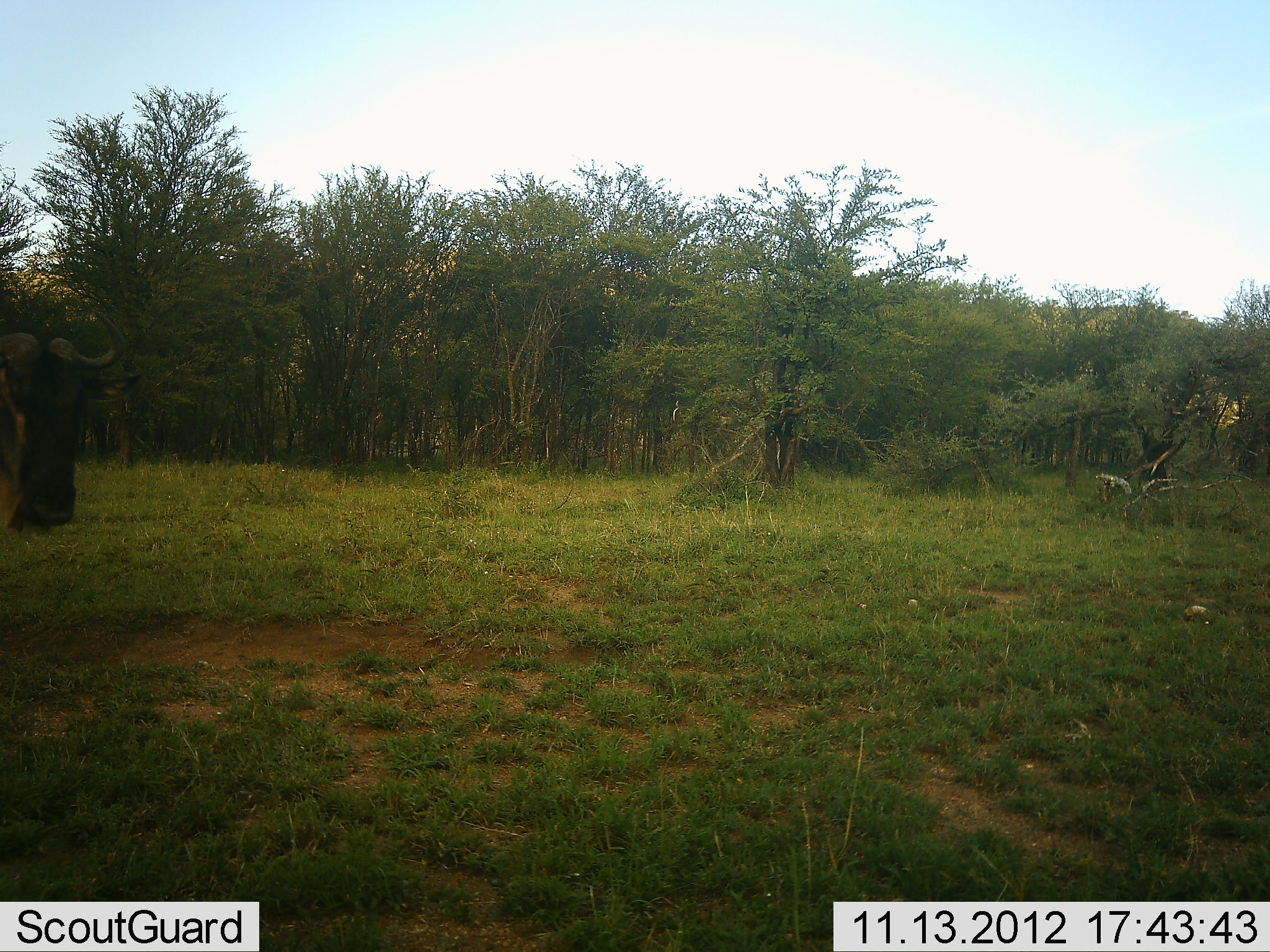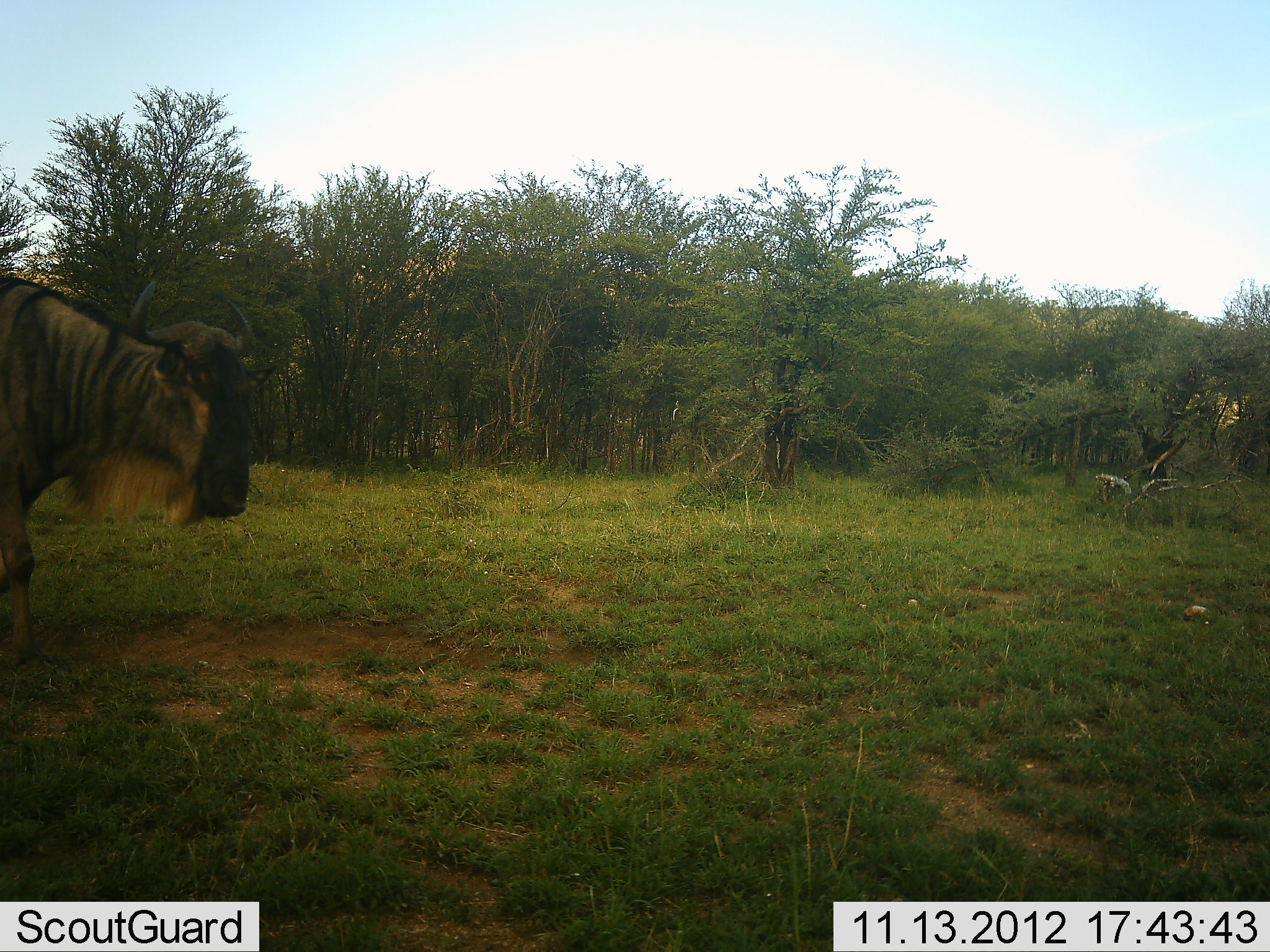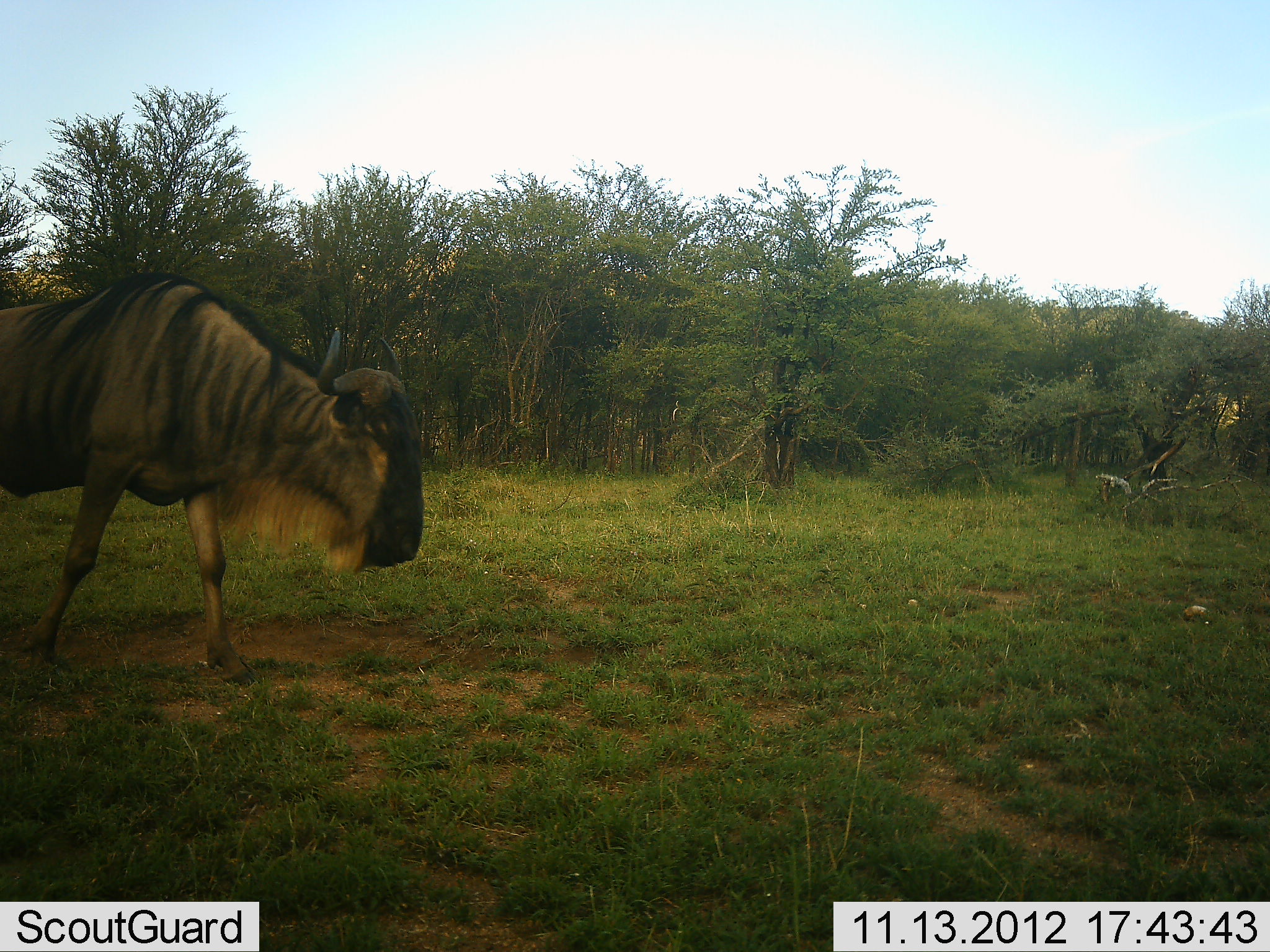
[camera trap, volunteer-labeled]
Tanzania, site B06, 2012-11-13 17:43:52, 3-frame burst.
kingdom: Animalia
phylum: Chordata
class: Mammalia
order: Artiodactyla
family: Bovidae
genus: Connochaetes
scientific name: Connochaetes taurinus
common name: blue wildebeest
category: wildebeest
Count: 1.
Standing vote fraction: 10%.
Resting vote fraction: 0%.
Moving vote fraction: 90%.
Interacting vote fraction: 0%.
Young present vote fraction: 0%.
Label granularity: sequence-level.